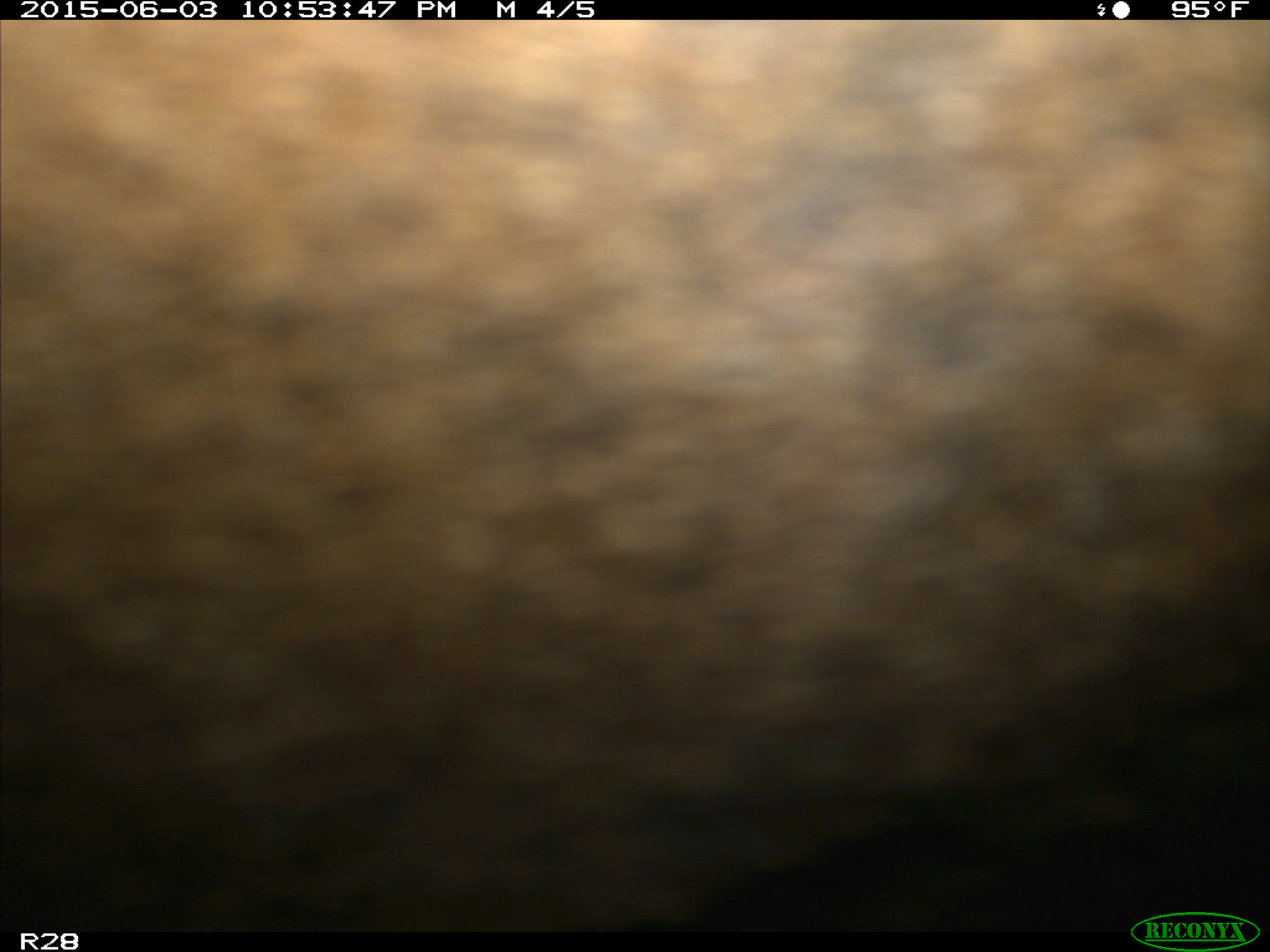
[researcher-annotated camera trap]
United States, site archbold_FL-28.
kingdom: Animalia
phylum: Chordata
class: Mammalia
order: Artiodactyla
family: Bovidae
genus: Bos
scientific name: Bos taurus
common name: domestic cow